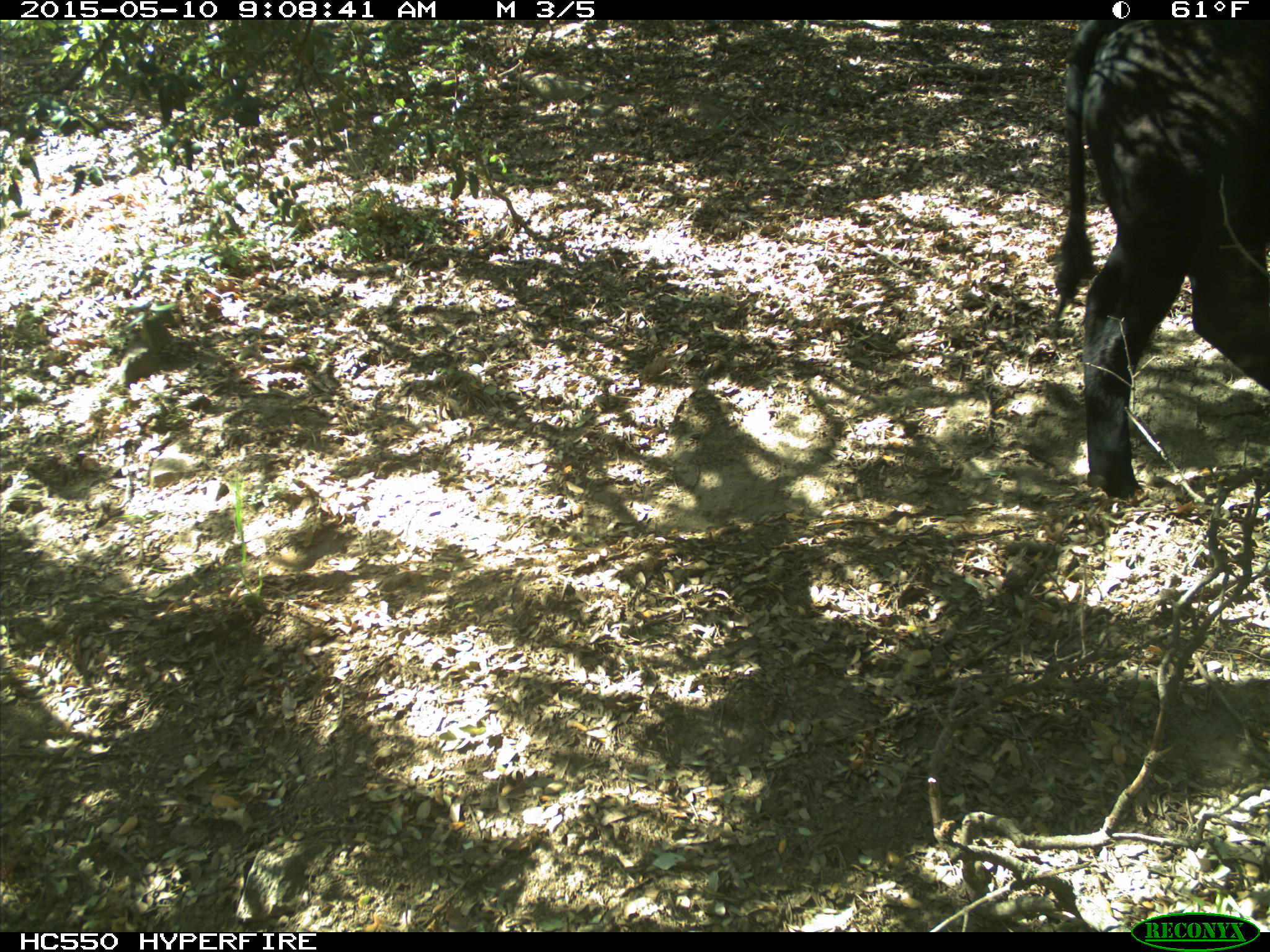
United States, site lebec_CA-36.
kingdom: Animalia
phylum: Chordata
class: Mammalia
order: Artiodactyla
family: Bovidae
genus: Bos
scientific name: Bos taurus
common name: domestic cow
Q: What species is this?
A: Bos taurus (domestic cow).